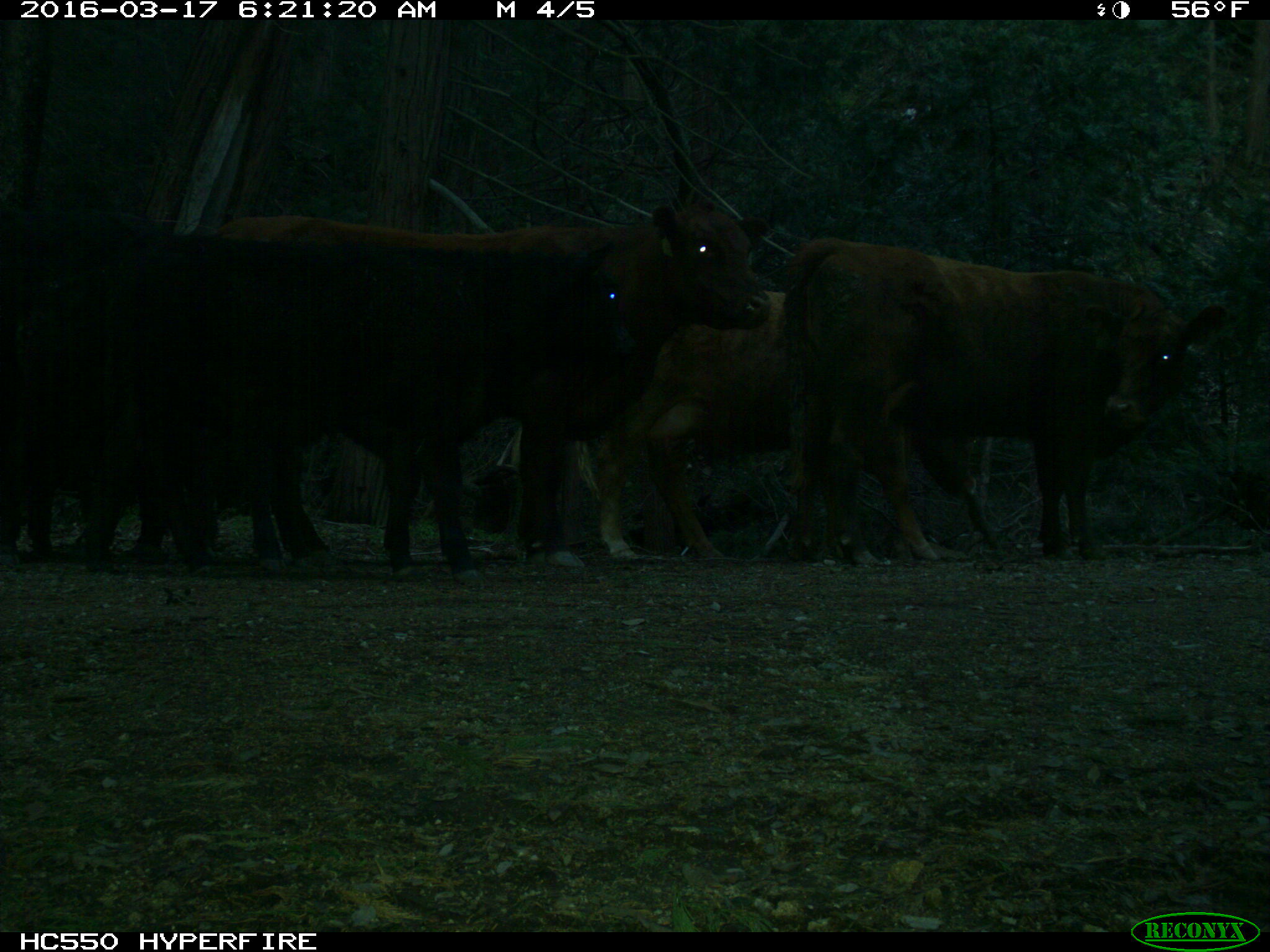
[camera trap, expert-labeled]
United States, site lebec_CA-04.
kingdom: Animalia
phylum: Chordata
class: Mammalia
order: Artiodactyla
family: Bovidae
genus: Bos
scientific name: Bos taurus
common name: domestic cow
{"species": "Bos taurus (domestic cow)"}